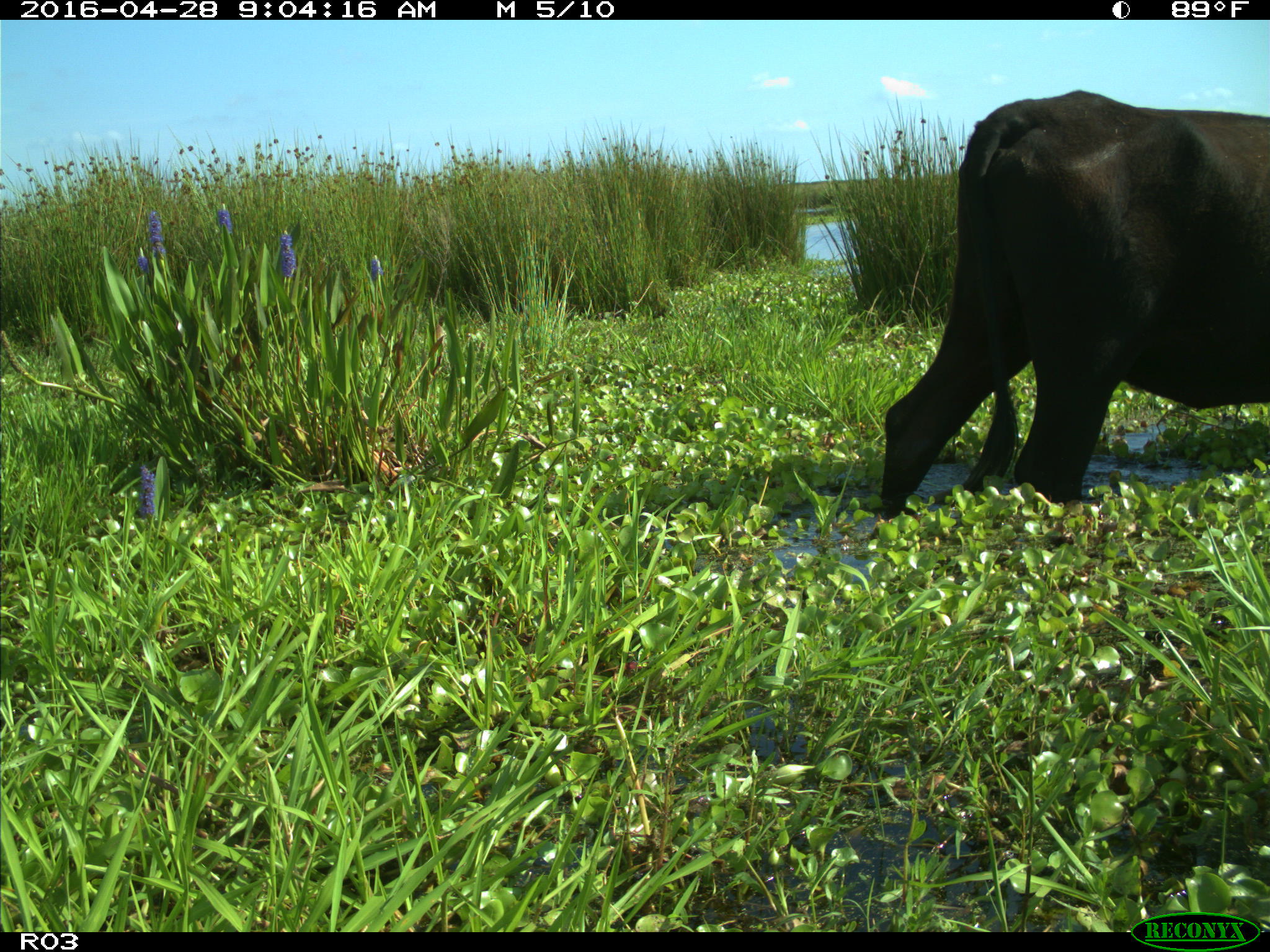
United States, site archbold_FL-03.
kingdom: Animalia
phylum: Chordata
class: Mammalia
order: Artiodactyla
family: Bovidae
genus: Bos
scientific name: Bos taurus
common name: domestic cow